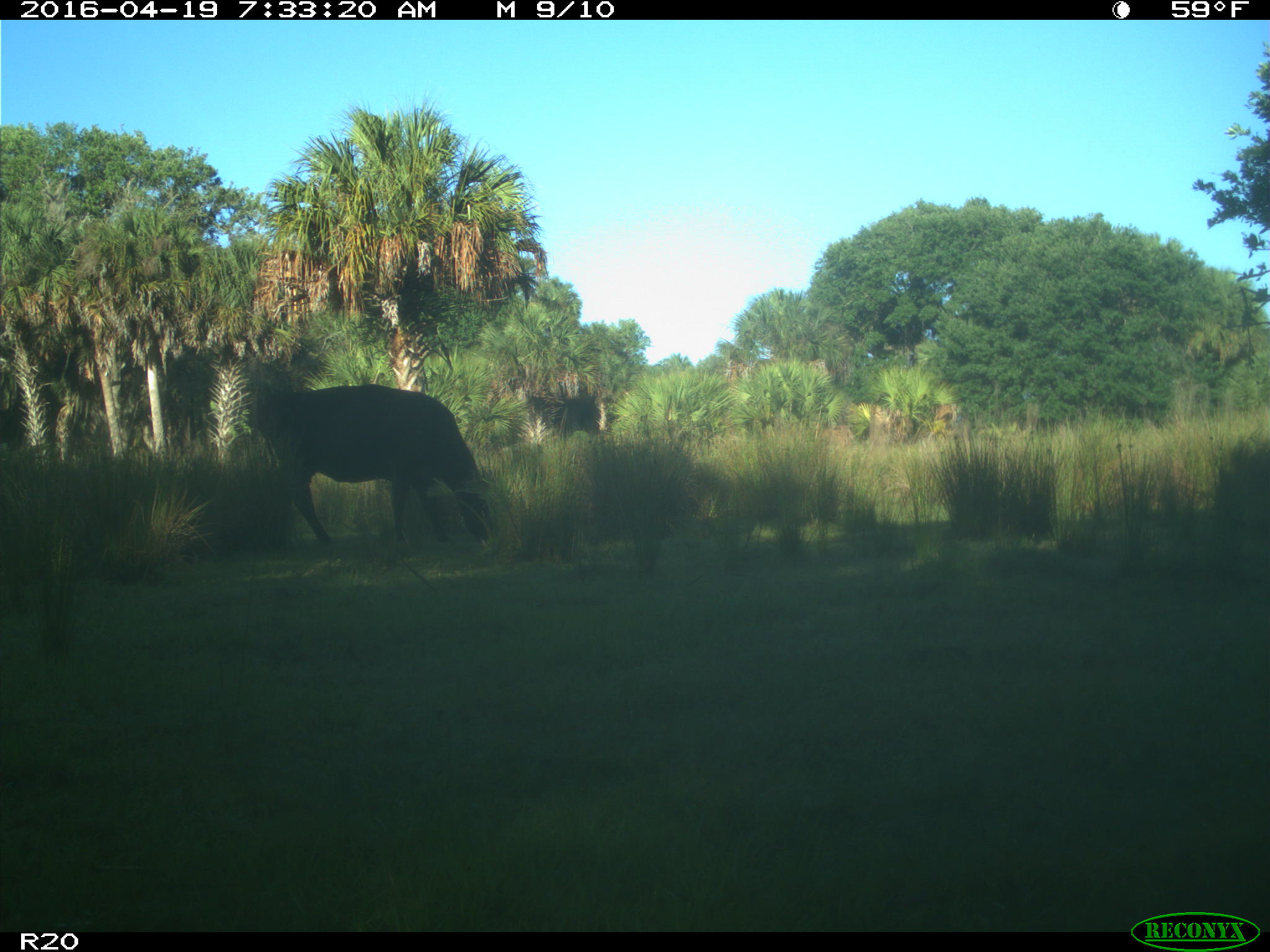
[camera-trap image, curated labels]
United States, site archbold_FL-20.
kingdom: Animalia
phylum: Chordata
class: Mammalia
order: Artiodactyla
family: Bovidae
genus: Bos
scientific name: Bos taurus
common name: domestic cow